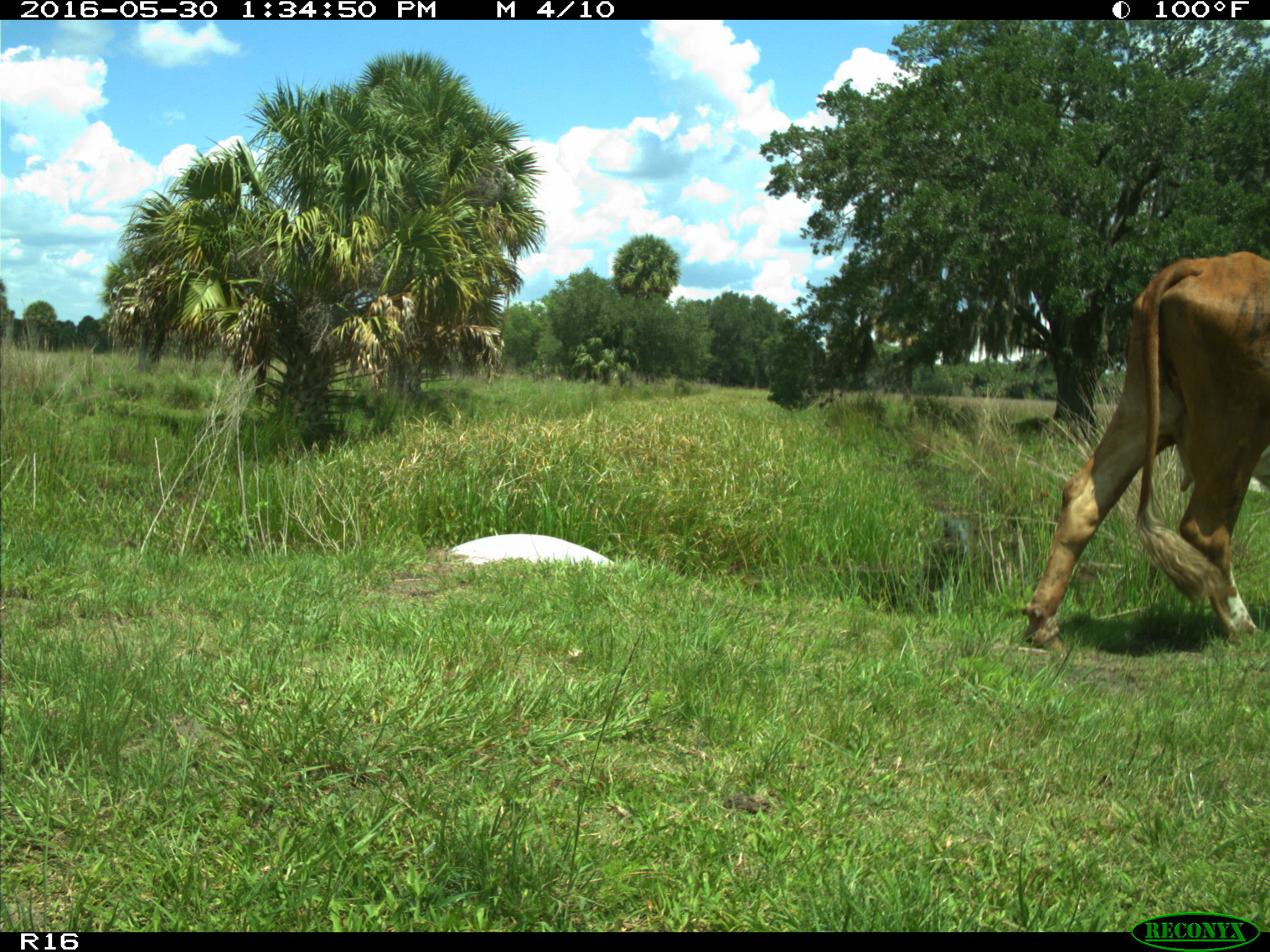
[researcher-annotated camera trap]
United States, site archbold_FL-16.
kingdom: Animalia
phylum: Chordata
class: Mammalia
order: Artiodactyla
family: Bovidae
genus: Bos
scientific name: Bos taurus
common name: domestic cow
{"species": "Bos taurus (domestic cow)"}